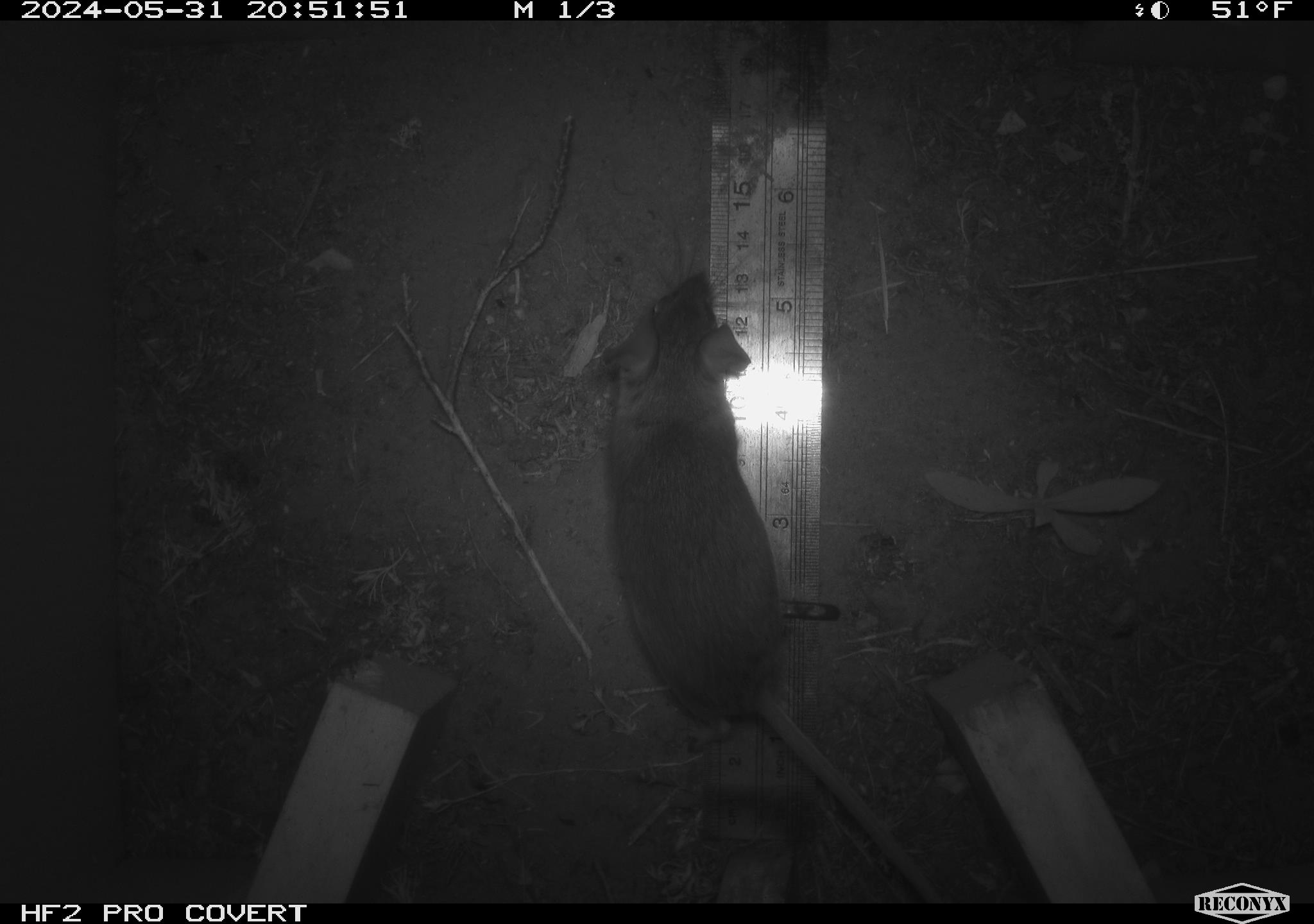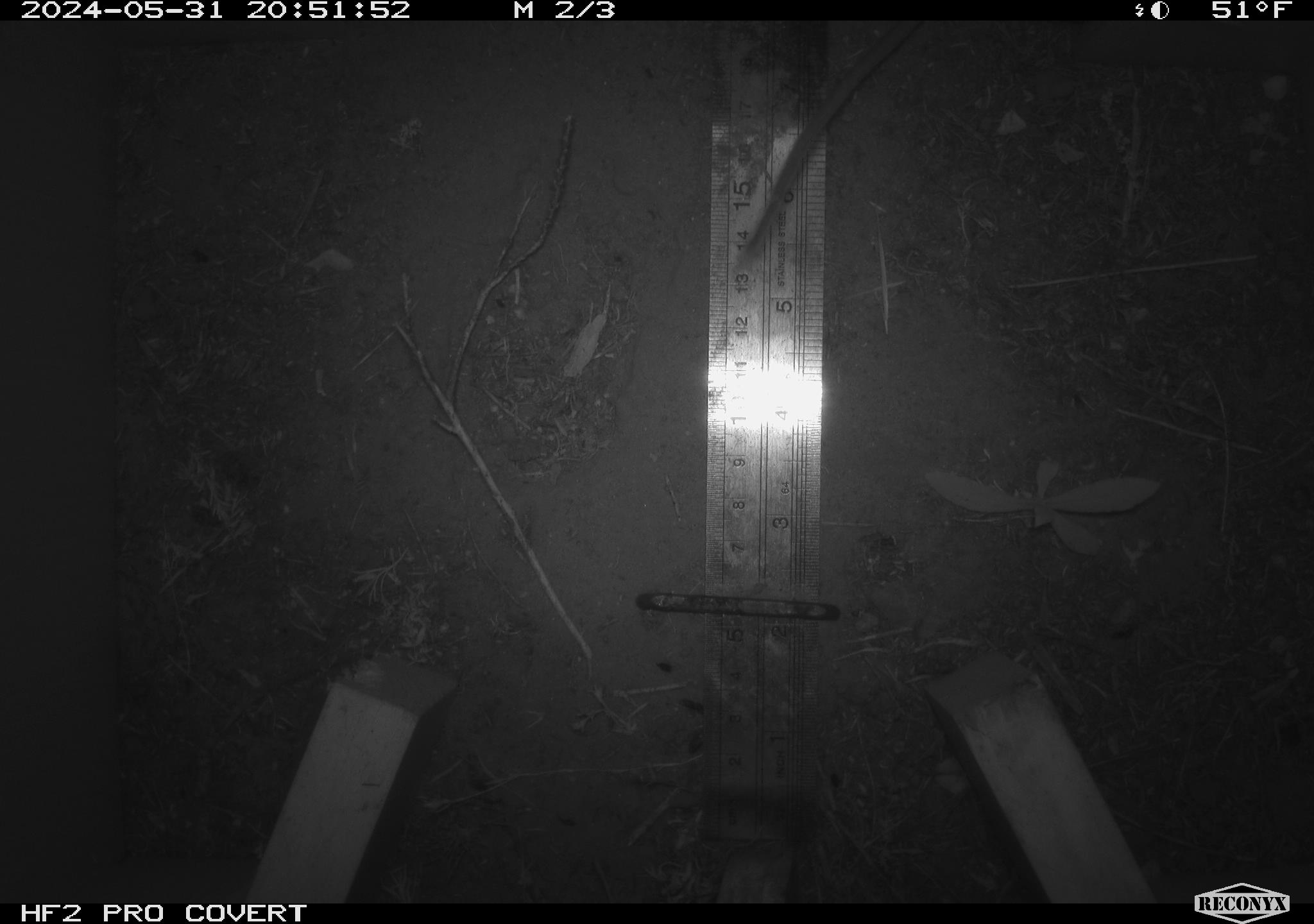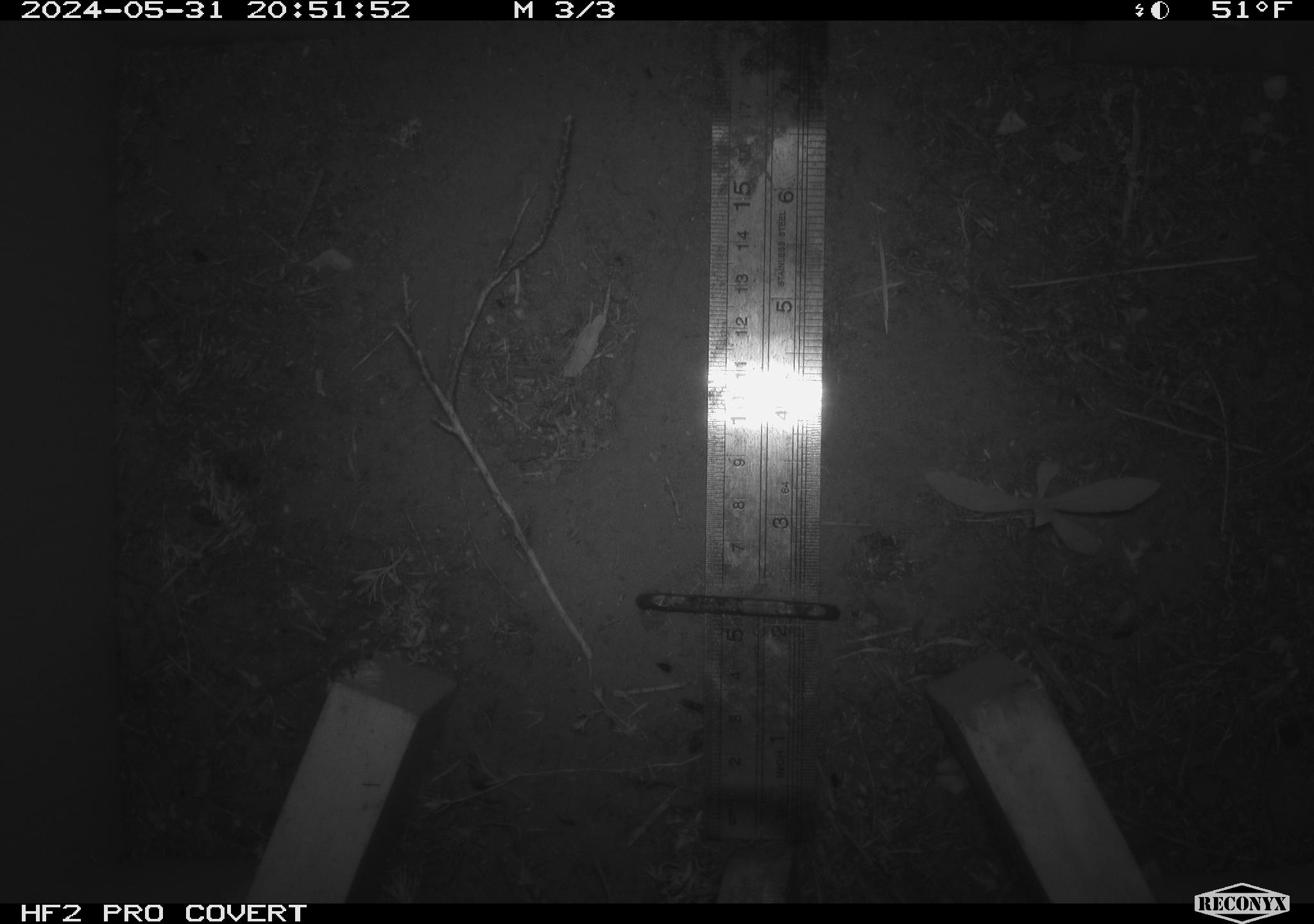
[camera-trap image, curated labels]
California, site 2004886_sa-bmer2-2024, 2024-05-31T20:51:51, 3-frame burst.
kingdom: Animalia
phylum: Chordata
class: Mammalia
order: Rodentia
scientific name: Rodentia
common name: mouse species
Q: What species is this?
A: Mouse species (Rodentia).